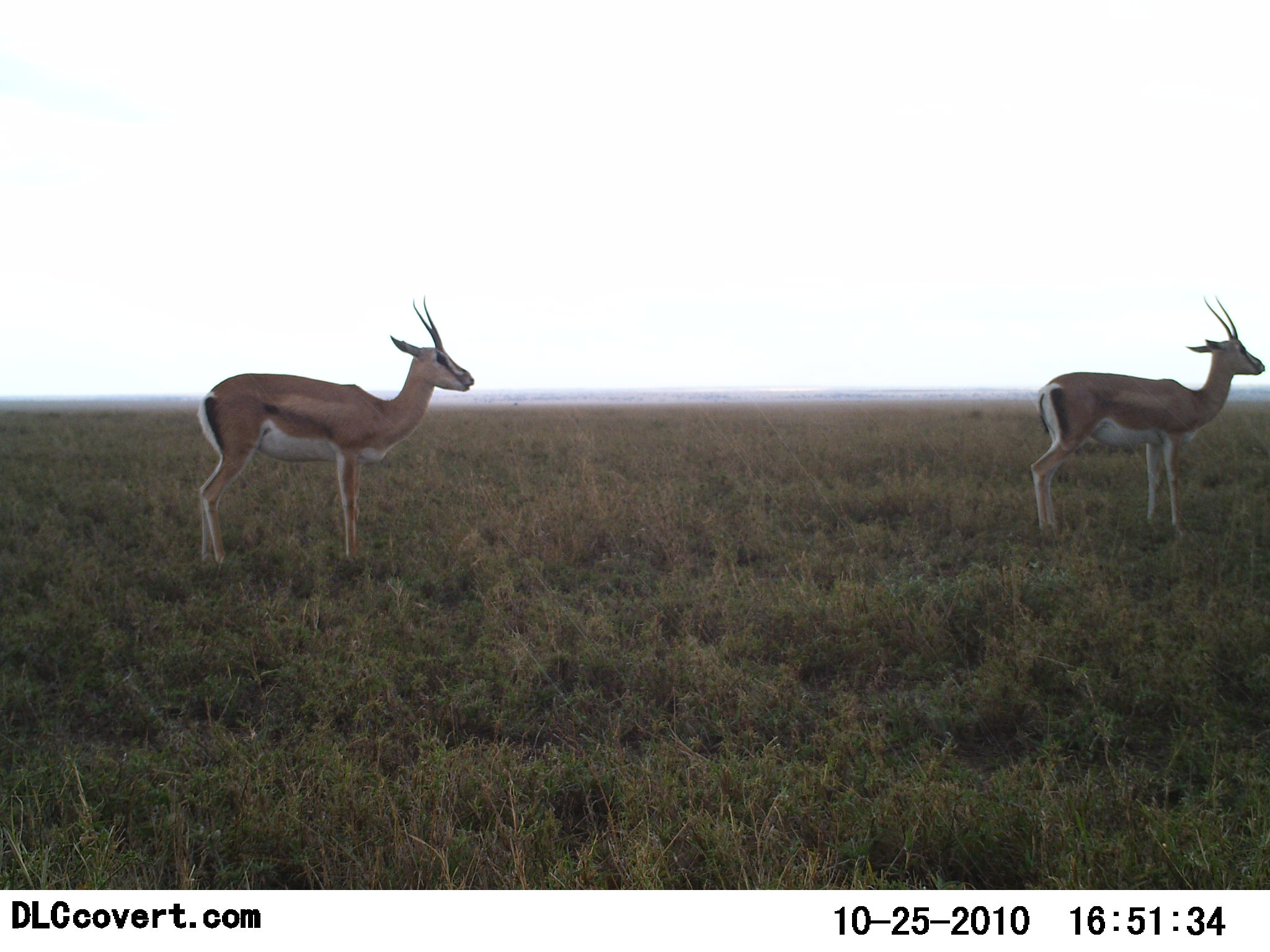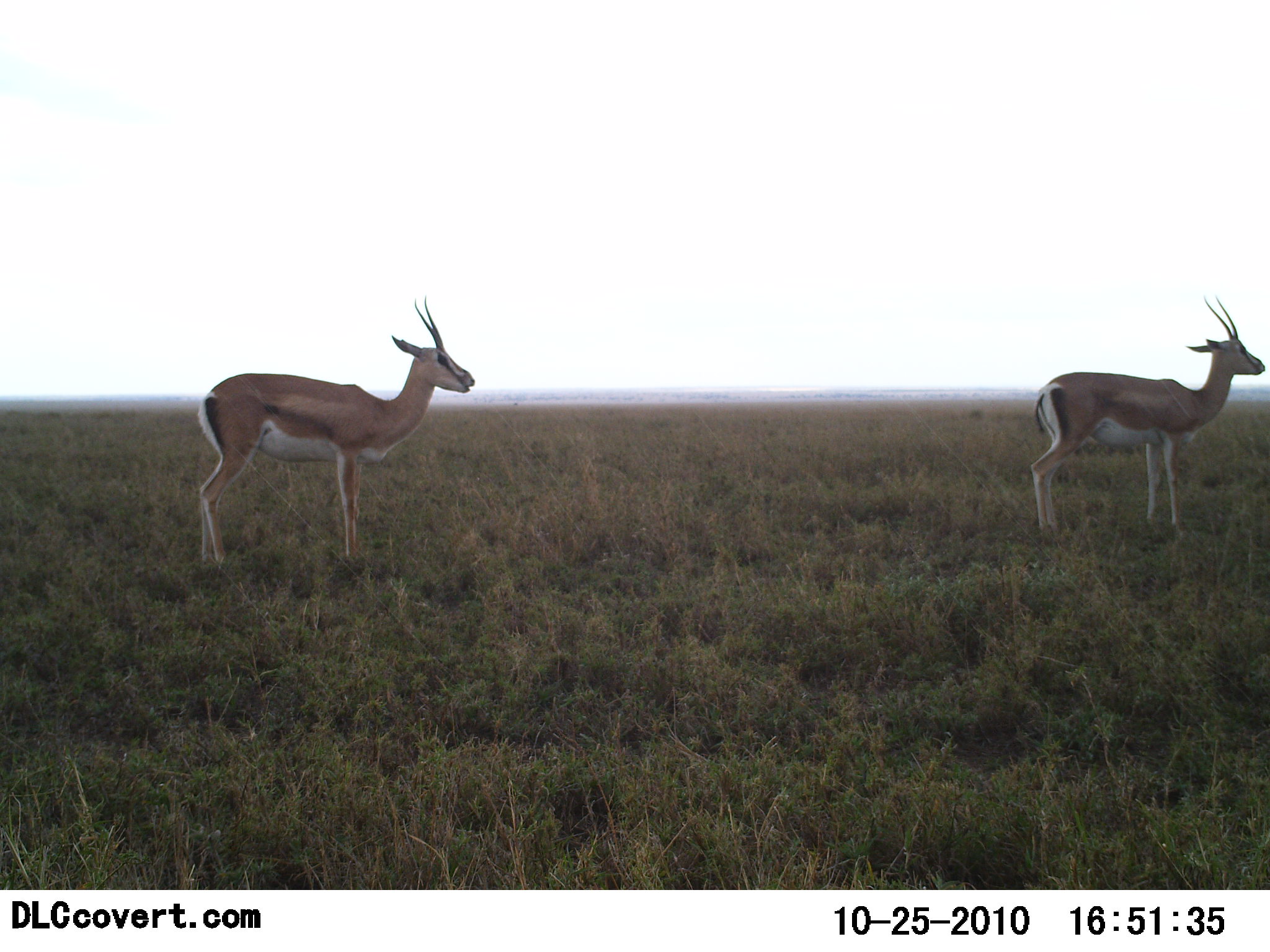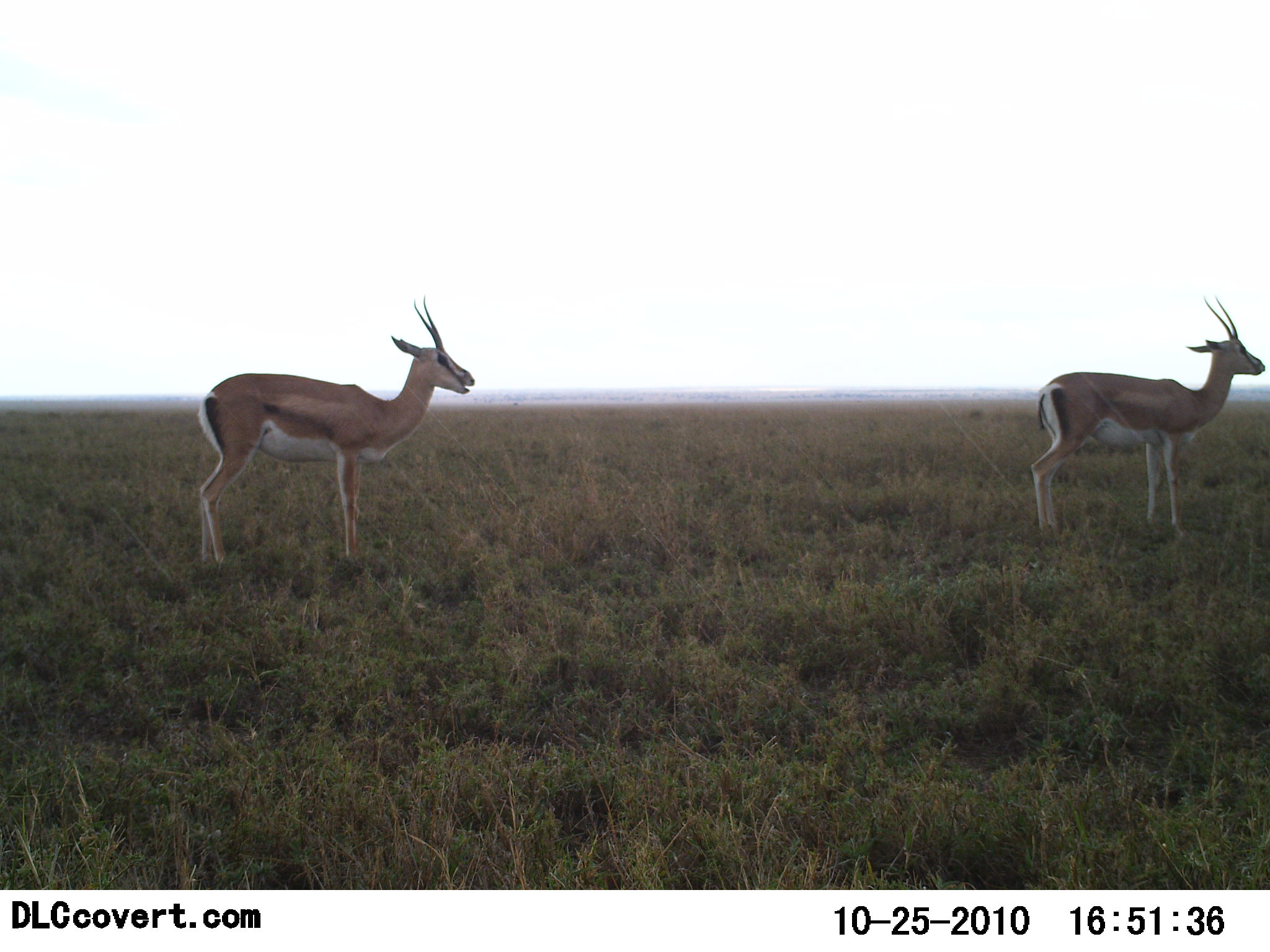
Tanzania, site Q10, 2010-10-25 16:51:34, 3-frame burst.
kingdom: Animalia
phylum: Chordata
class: Mammalia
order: Artiodactyla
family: Bovidae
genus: Nanger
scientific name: Nanger granti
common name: grant's gazelle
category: gazellegrants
Gazellegrants (grant's gazelle) (Nanger granti), count 2. Behavior (volunteer vote fractions): standing 86%, resting 0%, moving 0%, interacting 0%. Young present (vote fraction): 0%. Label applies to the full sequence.